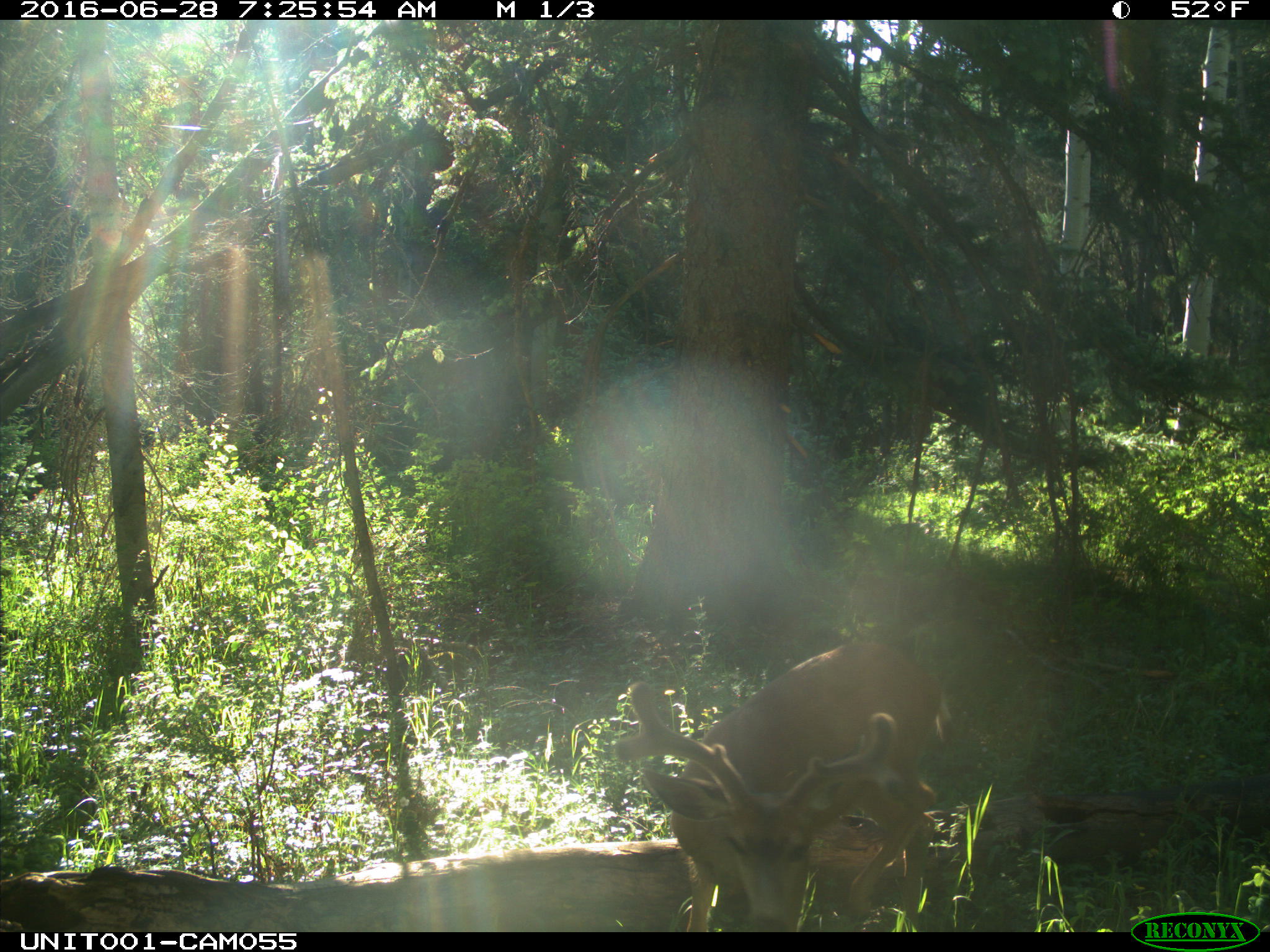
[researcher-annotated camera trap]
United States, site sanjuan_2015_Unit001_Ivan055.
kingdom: Animalia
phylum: Chordata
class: Mammalia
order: Artiodactyla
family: Cervidae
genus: Odocoileus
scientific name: Odocoileus hemionus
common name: mule deer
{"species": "Odocoileus hemionus (mule deer)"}